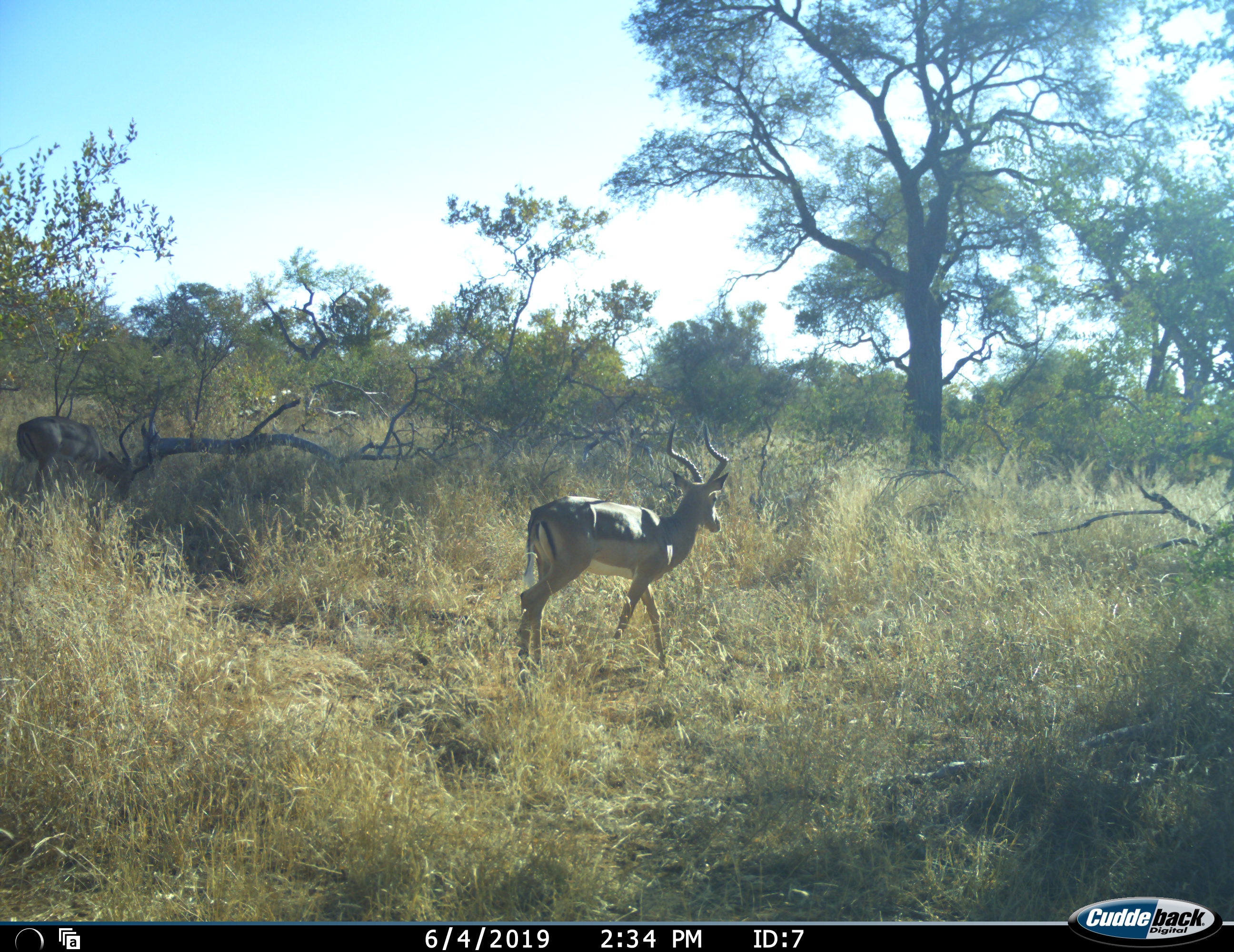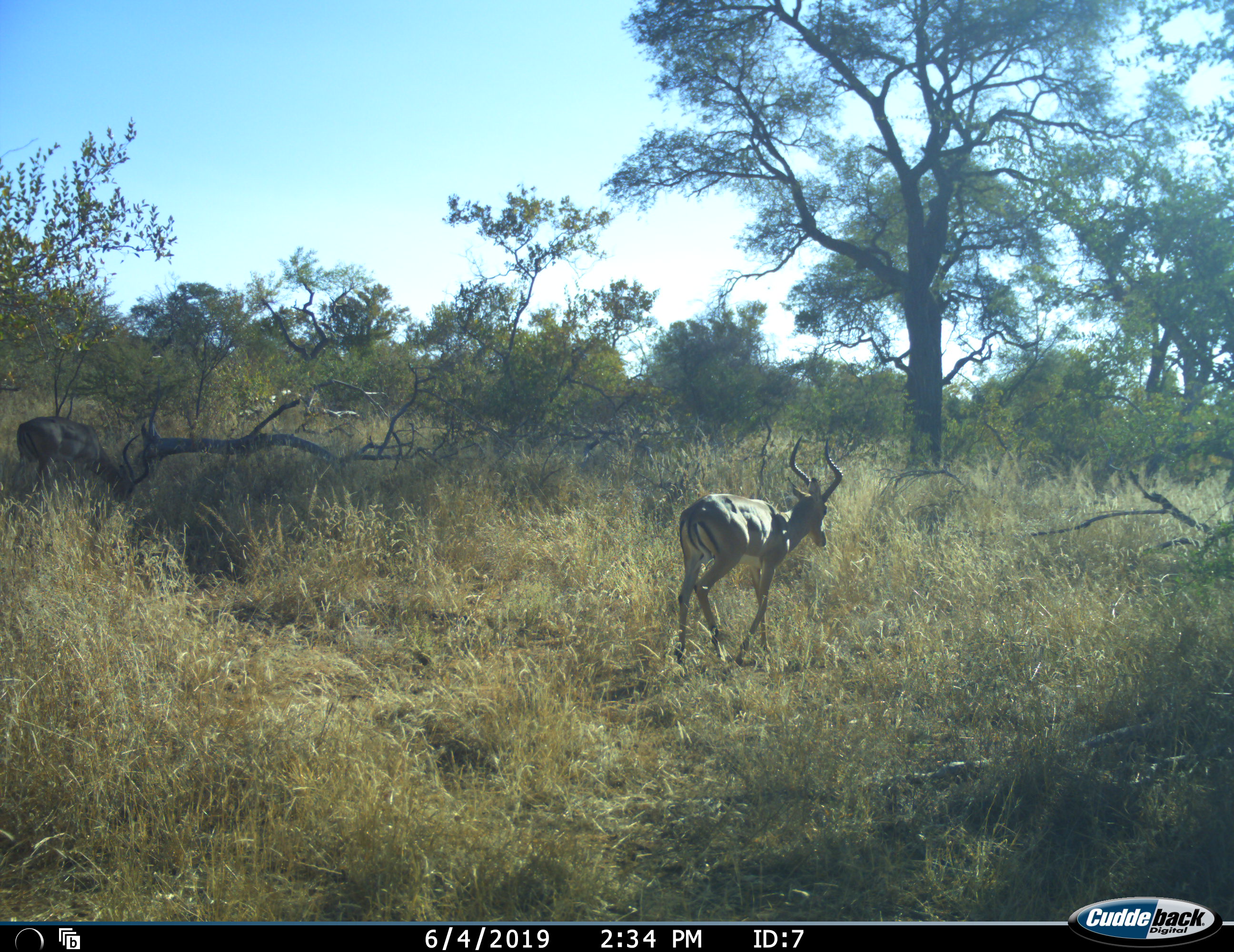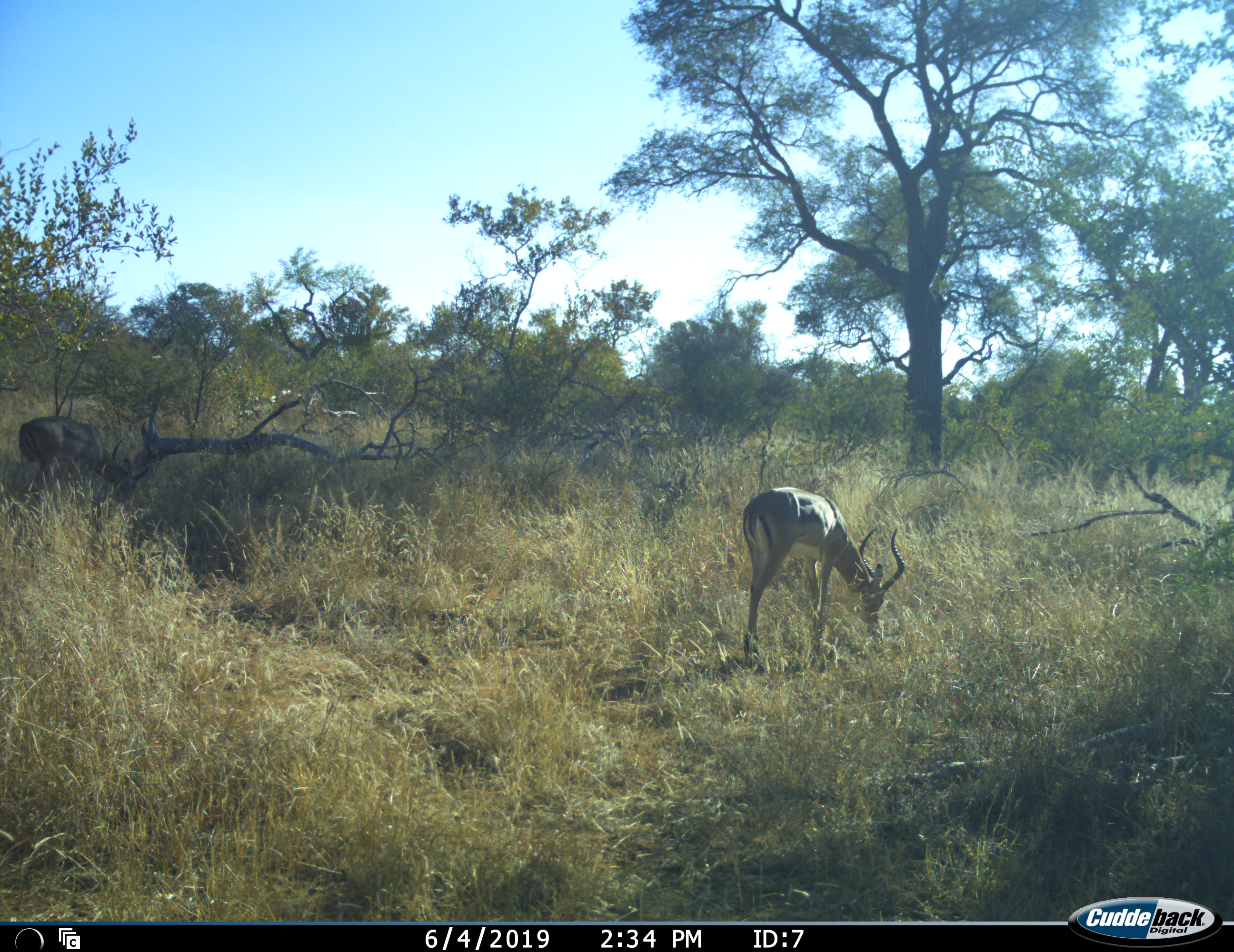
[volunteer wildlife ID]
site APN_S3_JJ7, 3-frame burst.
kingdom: Animalia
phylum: Chordata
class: Mammalia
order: Artiodactyla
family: Bovidae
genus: Aepyceros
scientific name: Aepyceros melampus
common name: impala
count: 2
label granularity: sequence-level